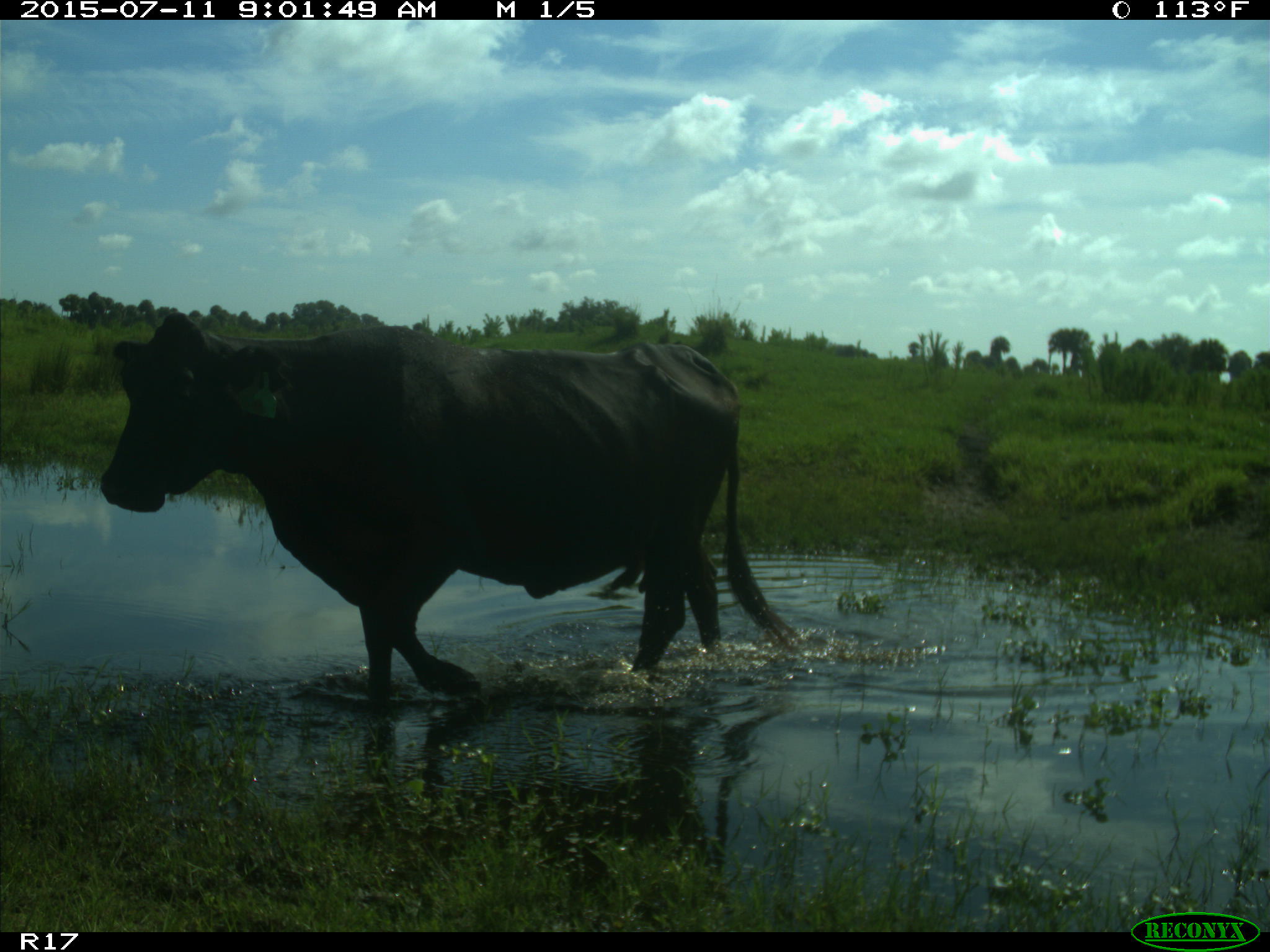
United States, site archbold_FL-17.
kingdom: Animalia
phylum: Chordata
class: Mammalia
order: Artiodactyla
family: Bovidae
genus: Bos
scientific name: Bos taurus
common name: domestic cow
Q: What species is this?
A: Bos taurus (domestic cow).